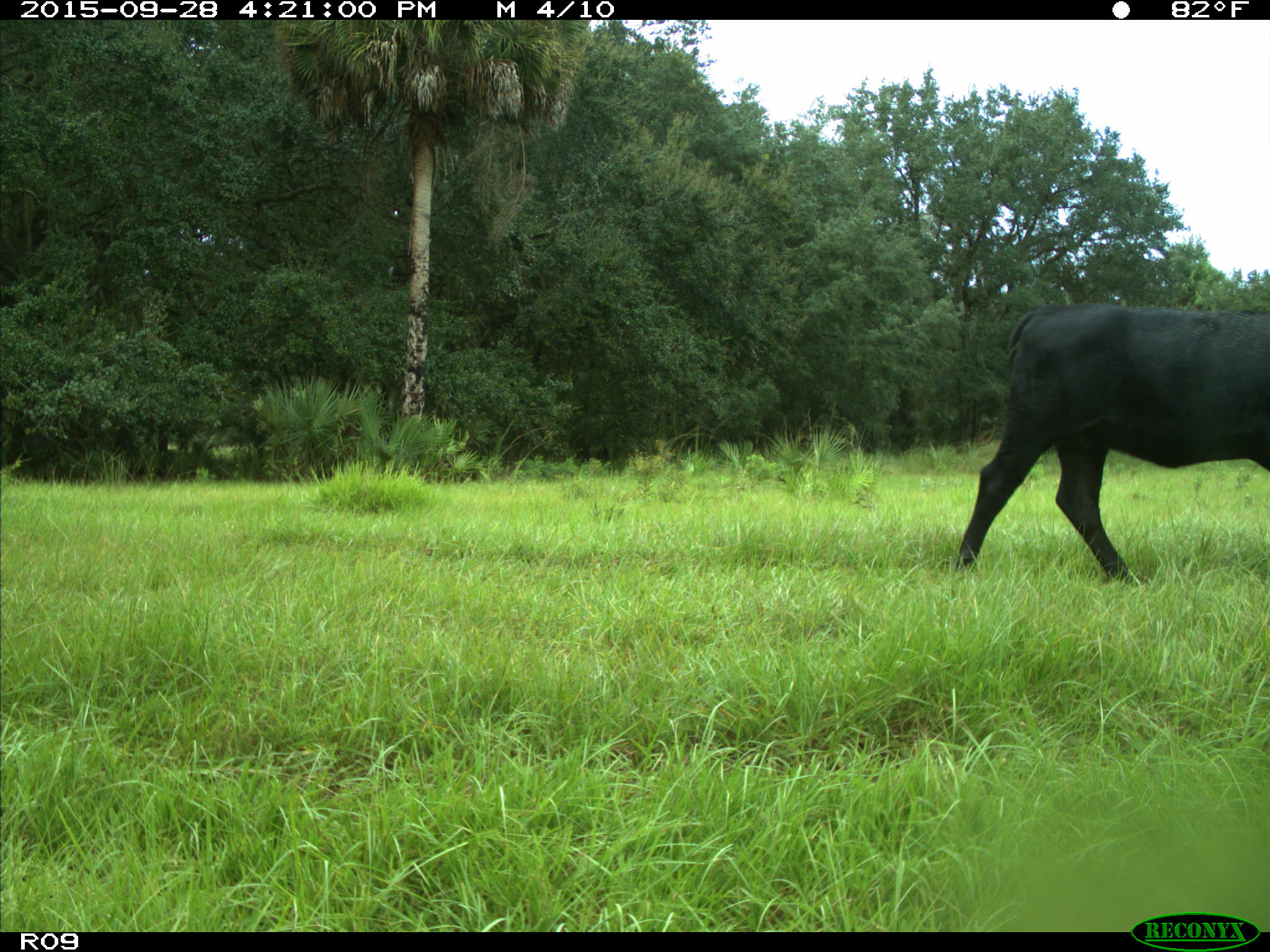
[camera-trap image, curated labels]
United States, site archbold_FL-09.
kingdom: Animalia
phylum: Chordata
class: Mammalia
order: Artiodactyla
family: Bovidae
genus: Bos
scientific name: Bos taurus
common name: domestic cow